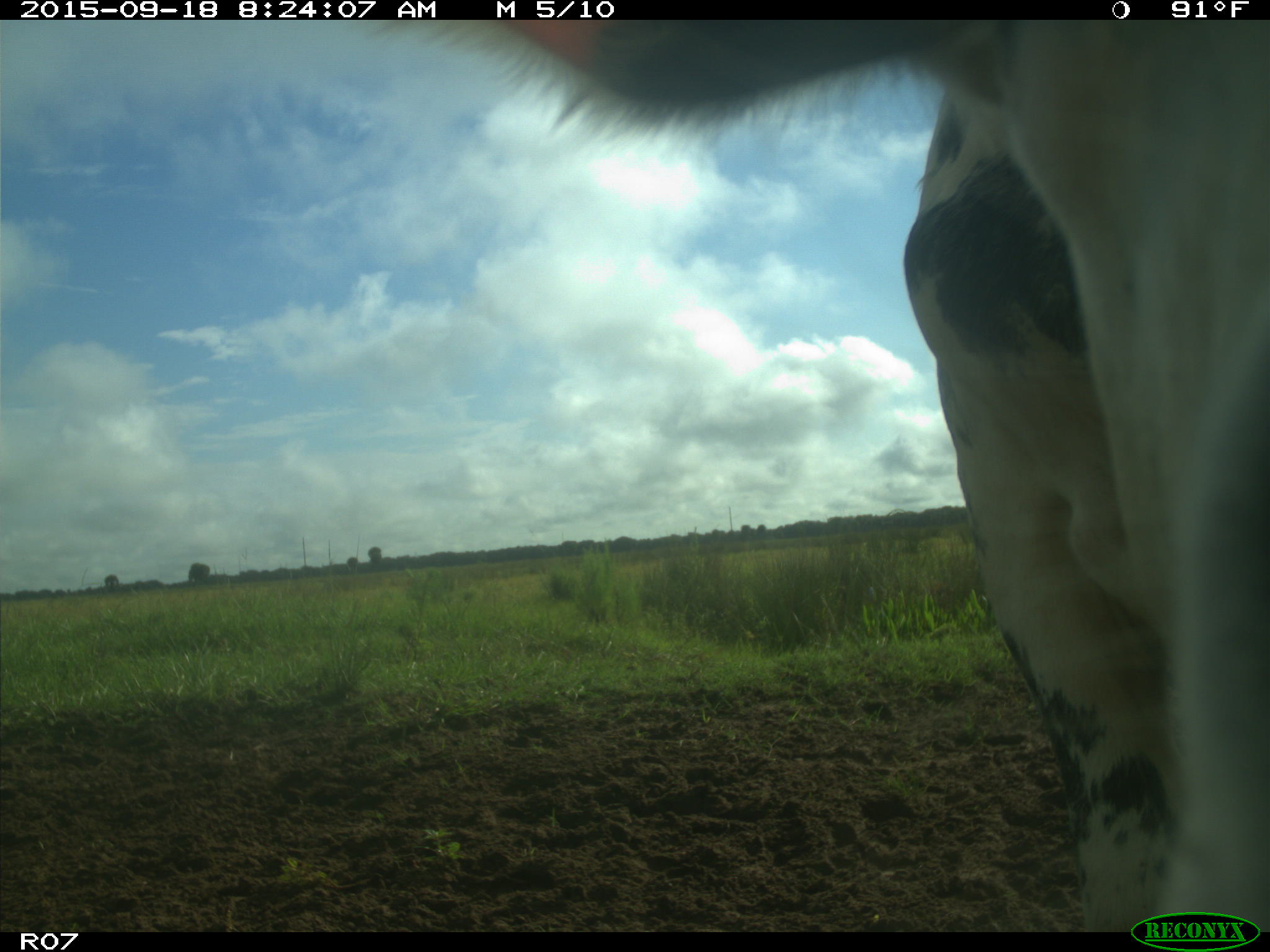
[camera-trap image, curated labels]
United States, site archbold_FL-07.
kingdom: Animalia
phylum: Chordata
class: Mammalia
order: Artiodactyla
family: Bovidae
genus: Bos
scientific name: Bos taurus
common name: domestic cow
Bos taurus (domestic cow).